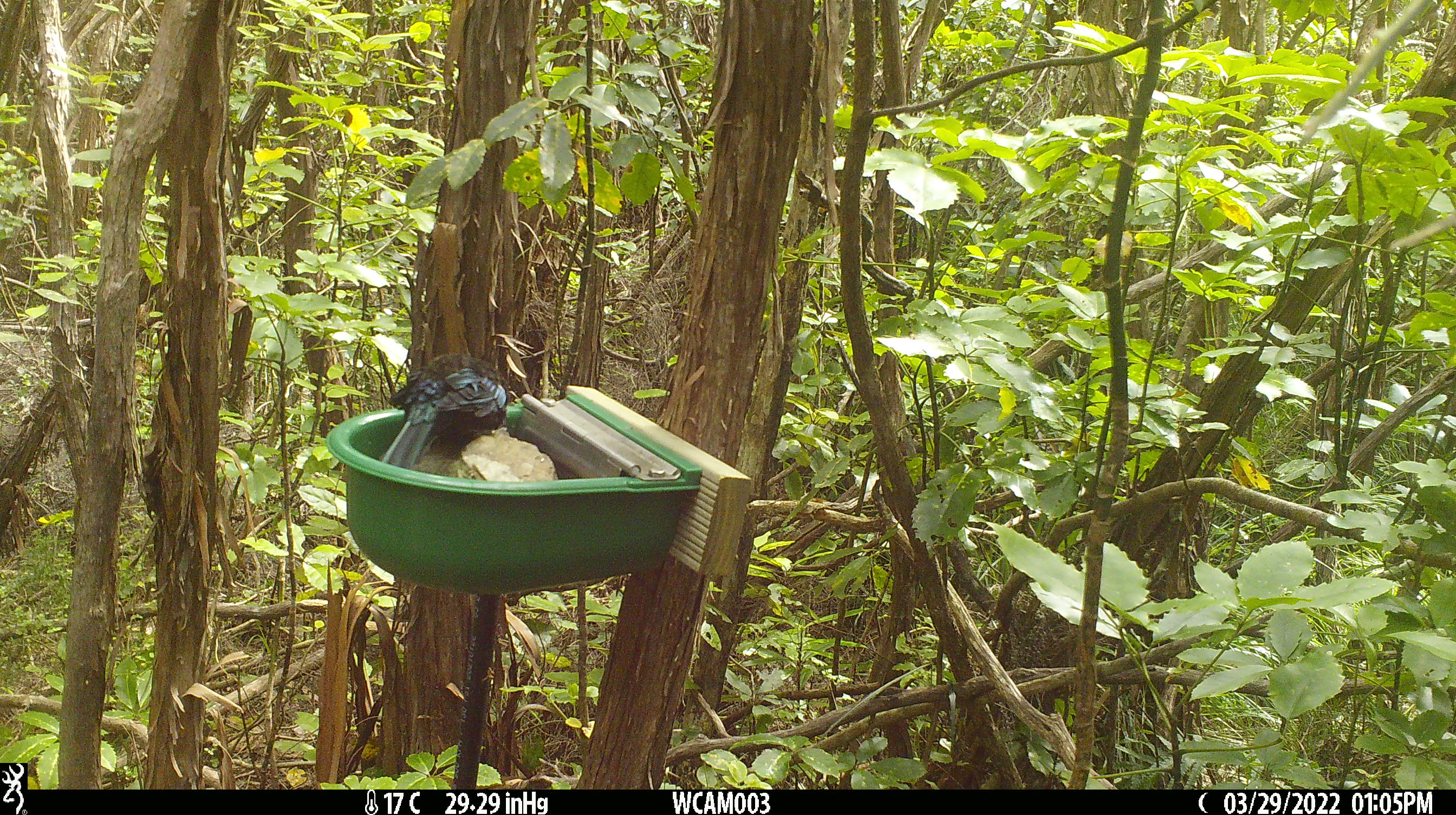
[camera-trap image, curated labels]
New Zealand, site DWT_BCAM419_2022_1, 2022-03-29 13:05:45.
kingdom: Animalia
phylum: Chordata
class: Aves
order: Passeriformes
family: Meliphagidae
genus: Prosthemadera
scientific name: Prosthemadera novaeseelandiae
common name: tui